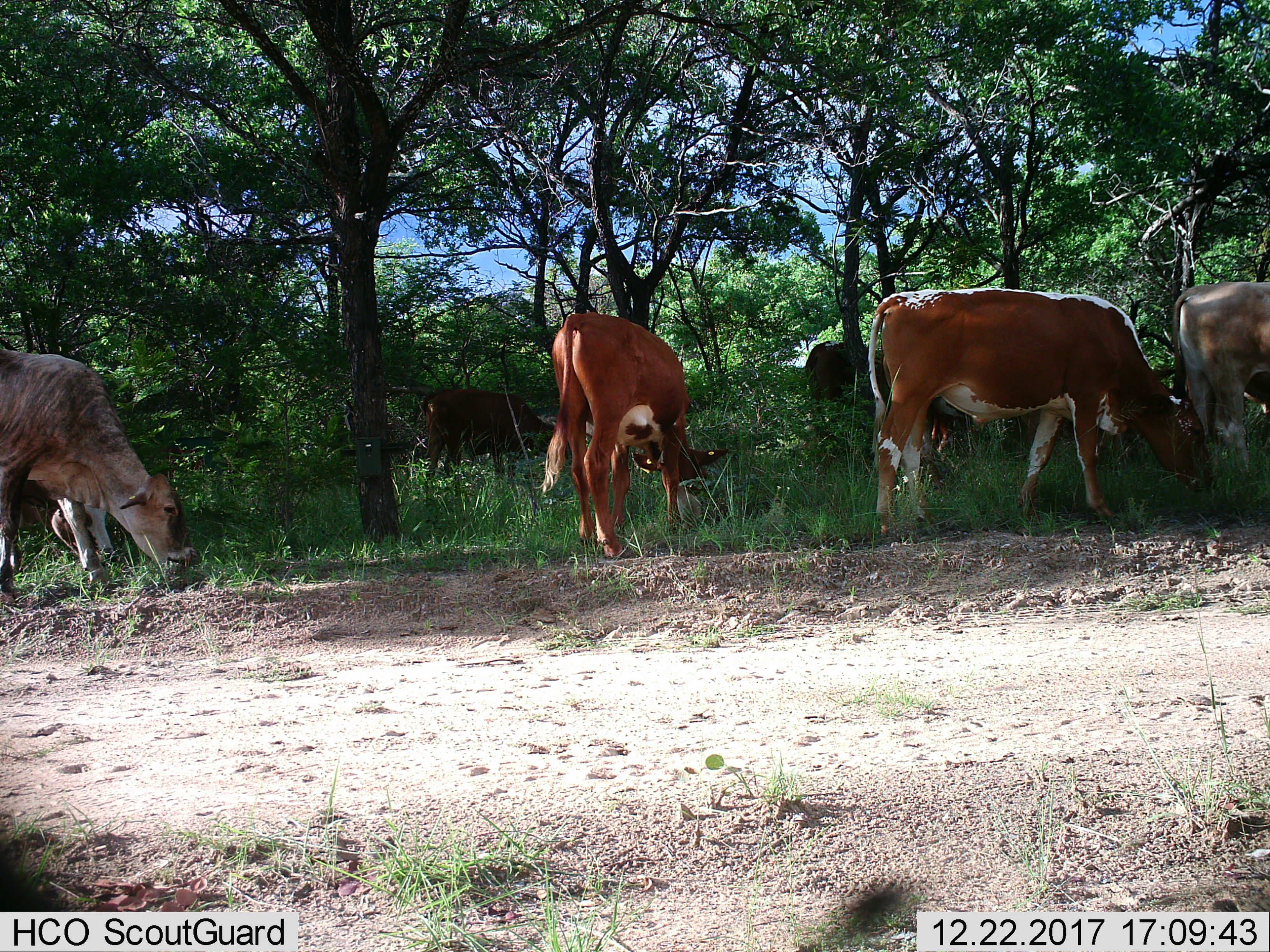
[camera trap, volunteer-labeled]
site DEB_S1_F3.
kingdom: Animalia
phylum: Chordata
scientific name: Vertebrata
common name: domestic animal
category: domesticanimal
Domesticanimal (domestic animal) (Vertebrata), count 7. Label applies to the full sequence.